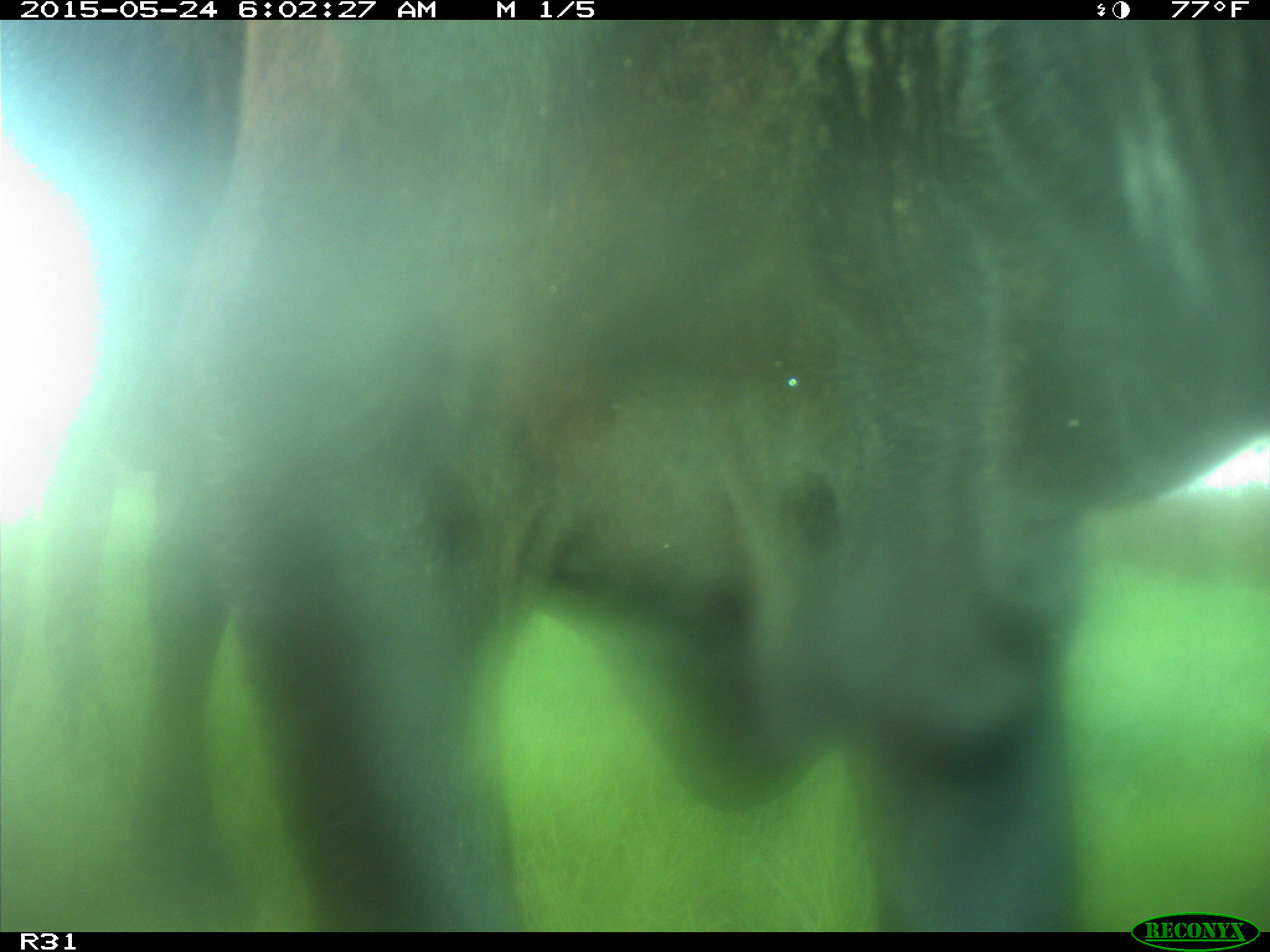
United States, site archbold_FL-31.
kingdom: Animalia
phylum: Chordata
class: Mammalia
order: Artiodactyla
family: Bovidae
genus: Bos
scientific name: Bos taurus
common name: domestic cow